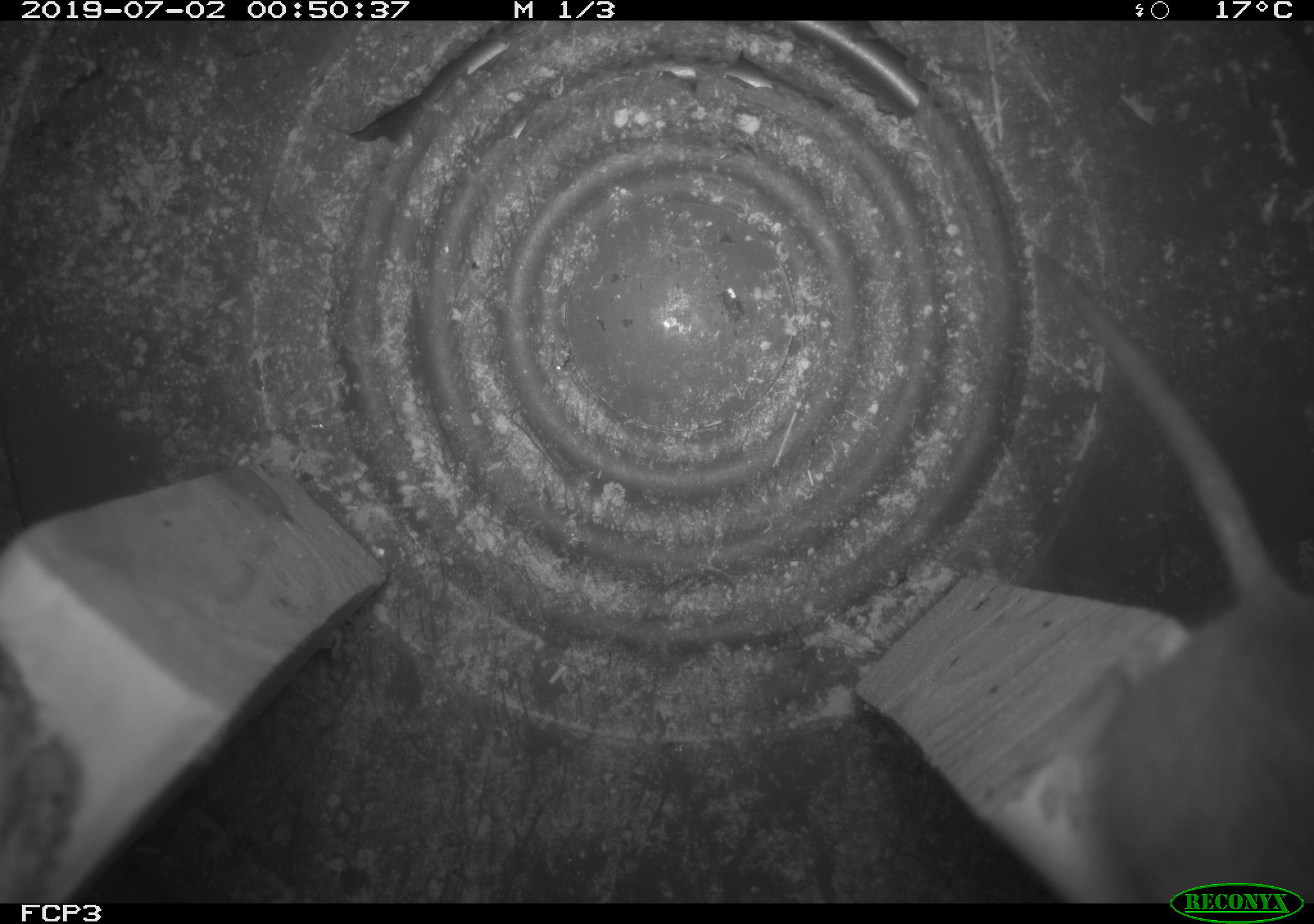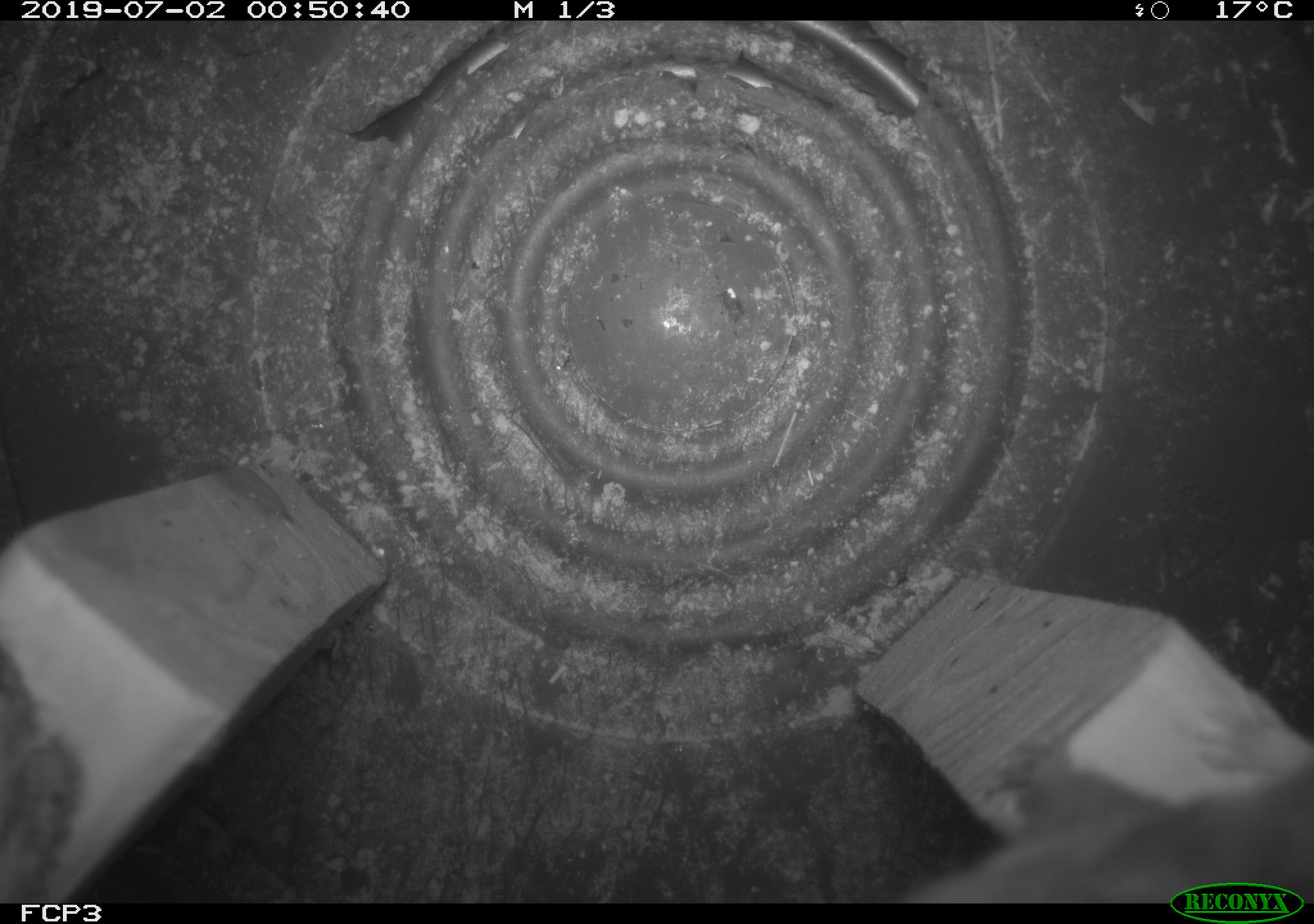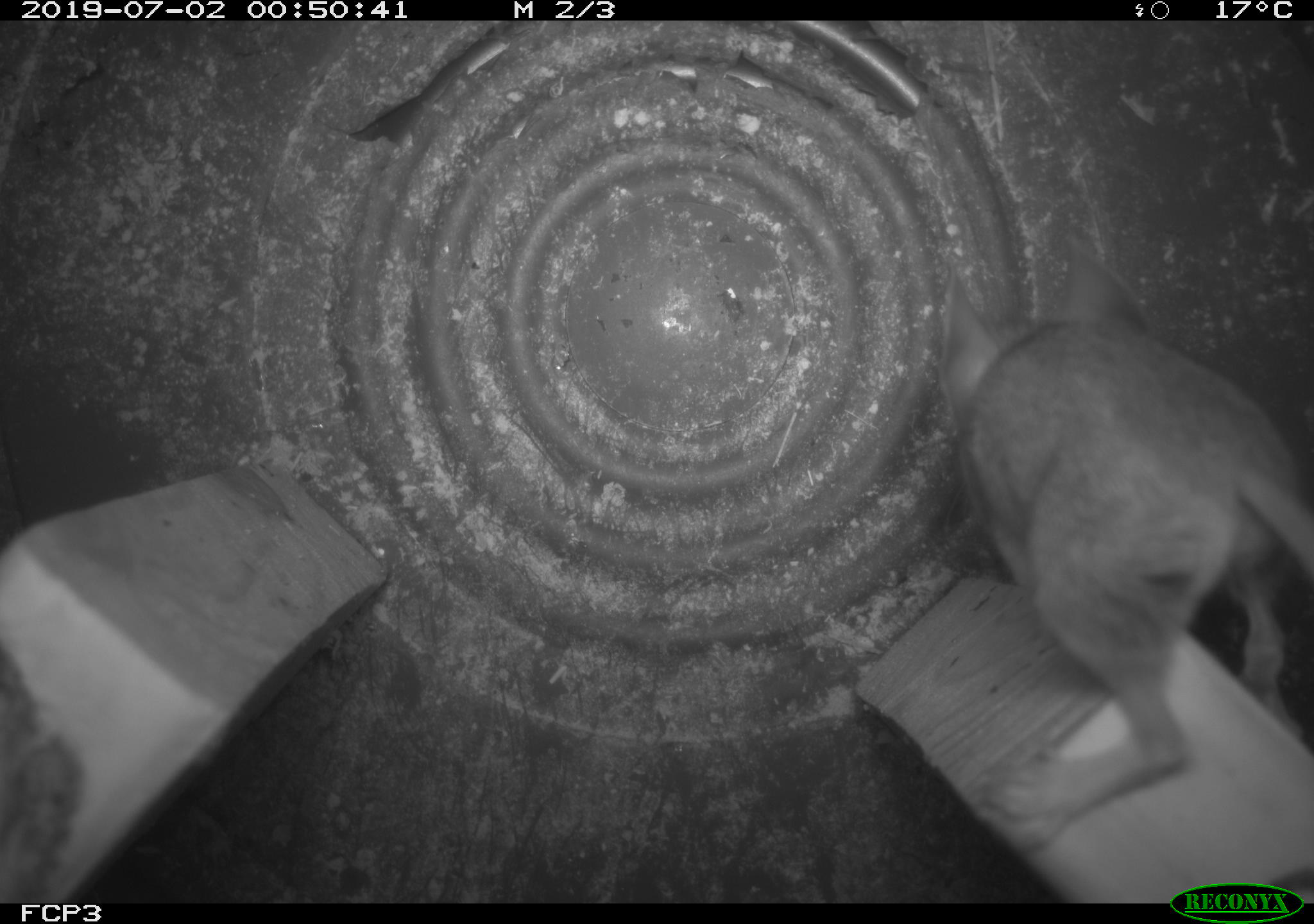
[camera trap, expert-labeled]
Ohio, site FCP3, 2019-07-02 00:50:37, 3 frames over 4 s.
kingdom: Animalia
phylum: Chordata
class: Mammalia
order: Rodentia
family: Cricetidae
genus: Peromyscus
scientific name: Peromyscus leucopus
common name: white-footed mouse